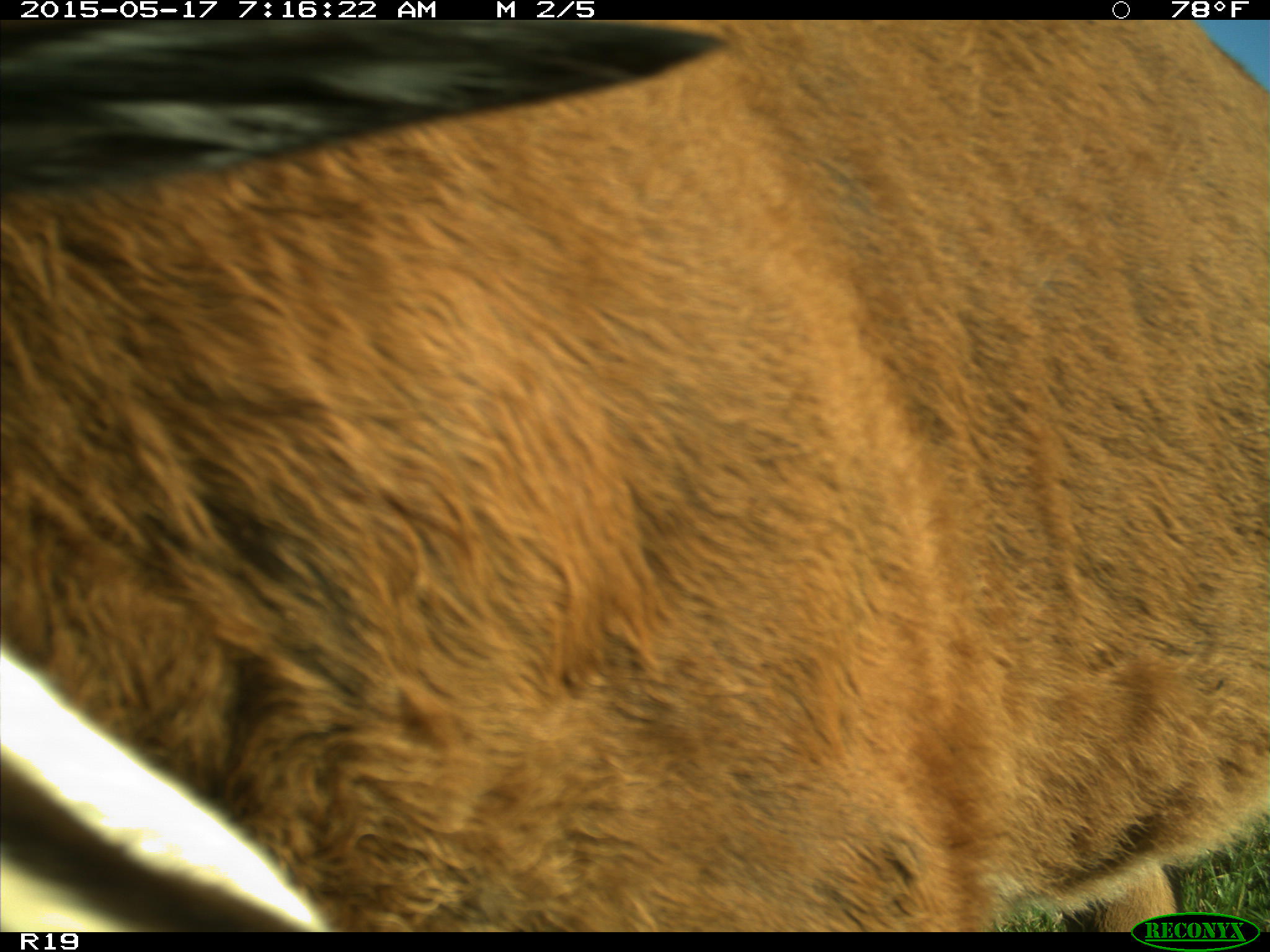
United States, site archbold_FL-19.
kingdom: Animalia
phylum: Chordata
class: Mammalia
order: Artiodactyla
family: Bovidae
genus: Bos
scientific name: Bos taurus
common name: domestic cow